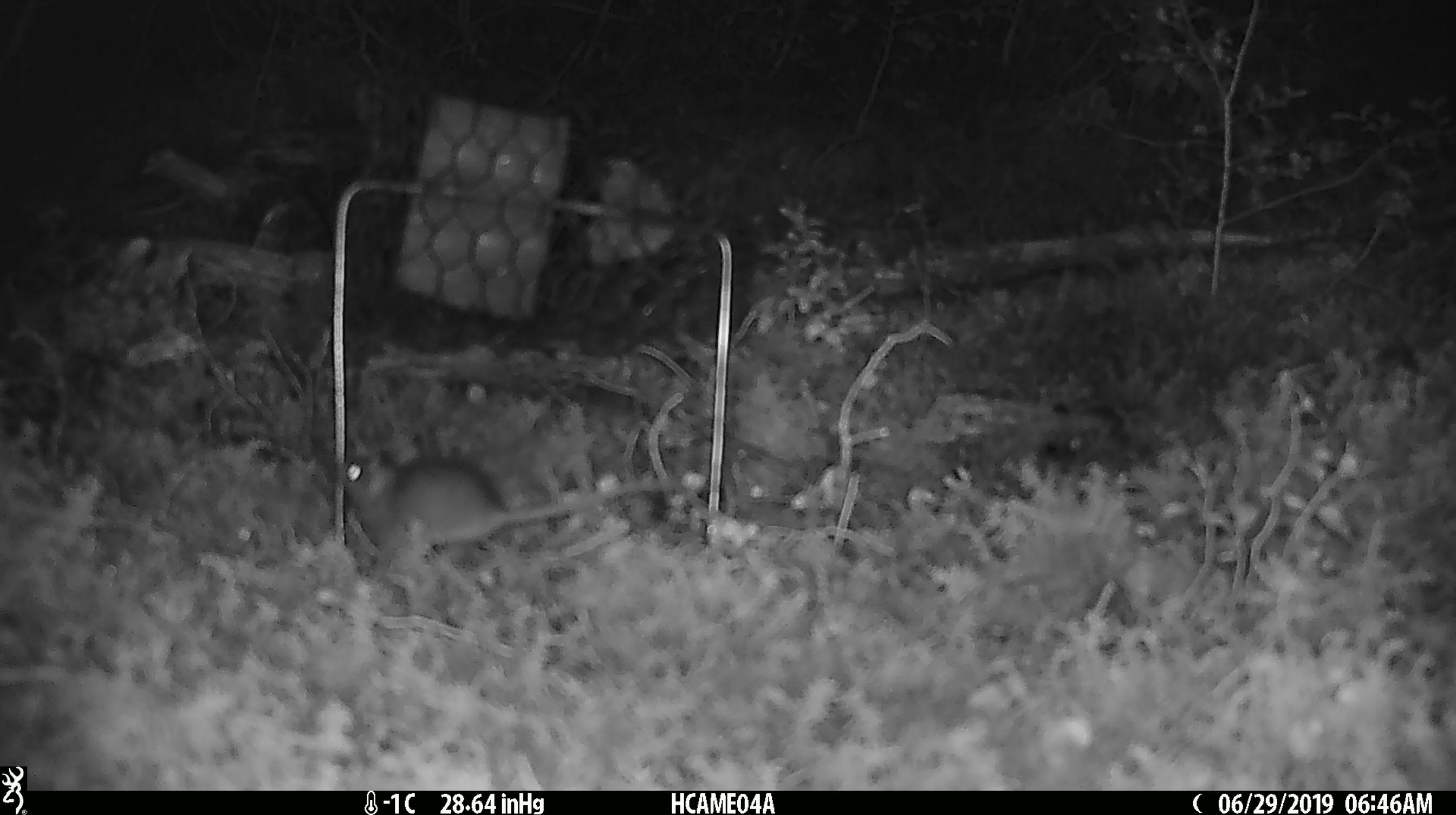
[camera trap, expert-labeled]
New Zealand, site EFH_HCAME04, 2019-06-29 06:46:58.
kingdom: Animalia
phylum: Chordata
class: Mammalia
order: Rodentia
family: Muridae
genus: Mus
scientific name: Mus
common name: mouse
Mouse (Mus).